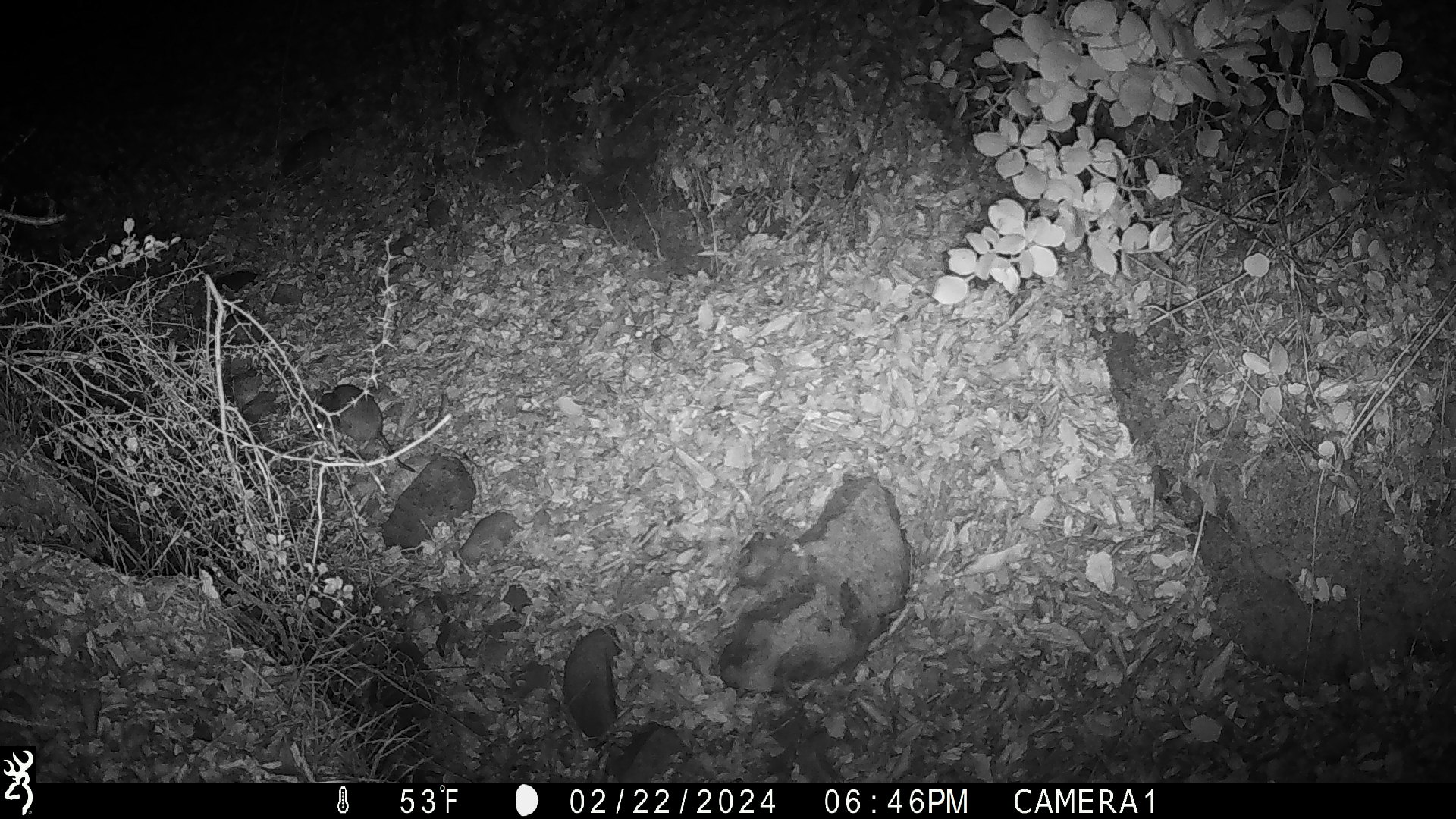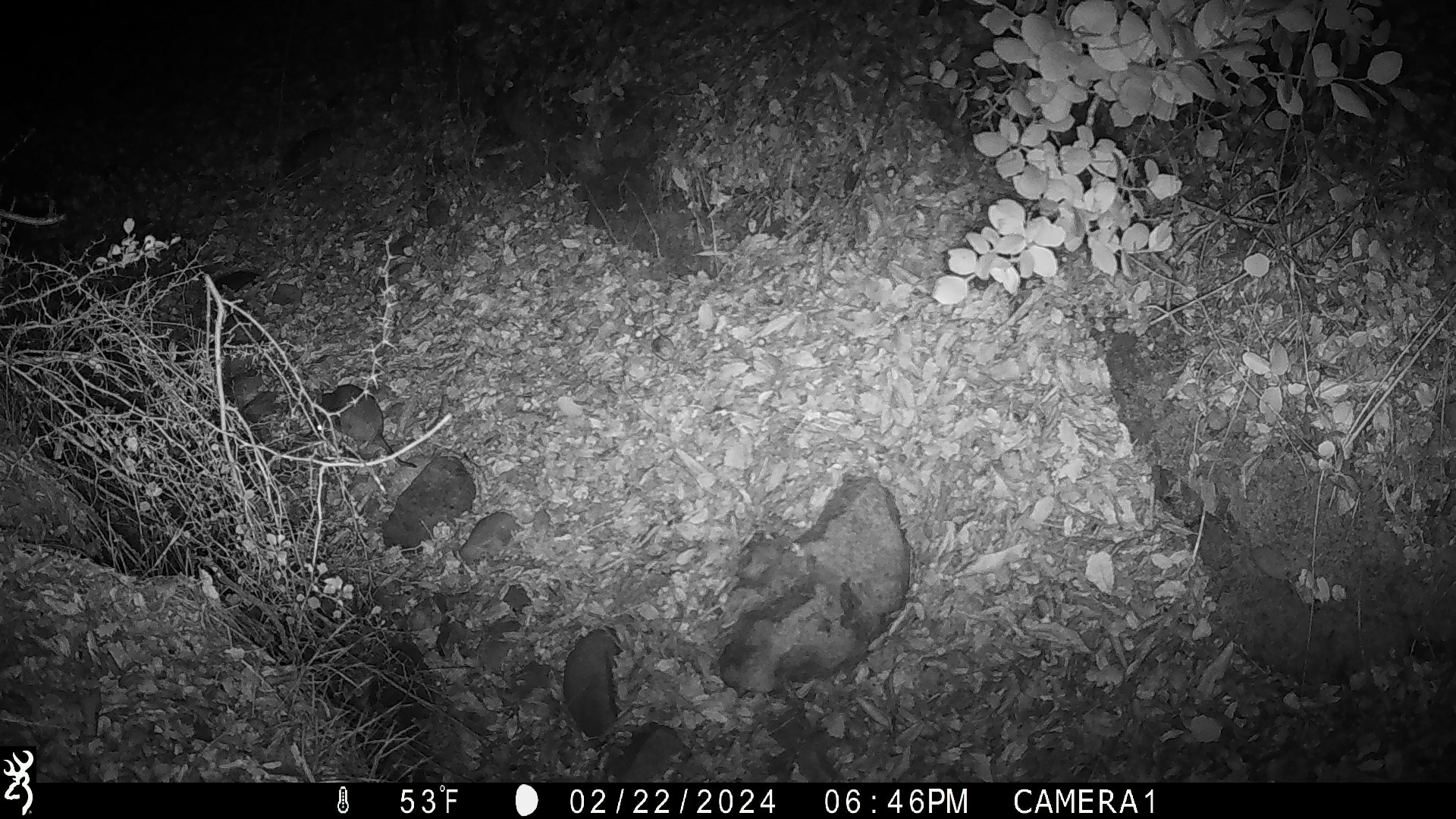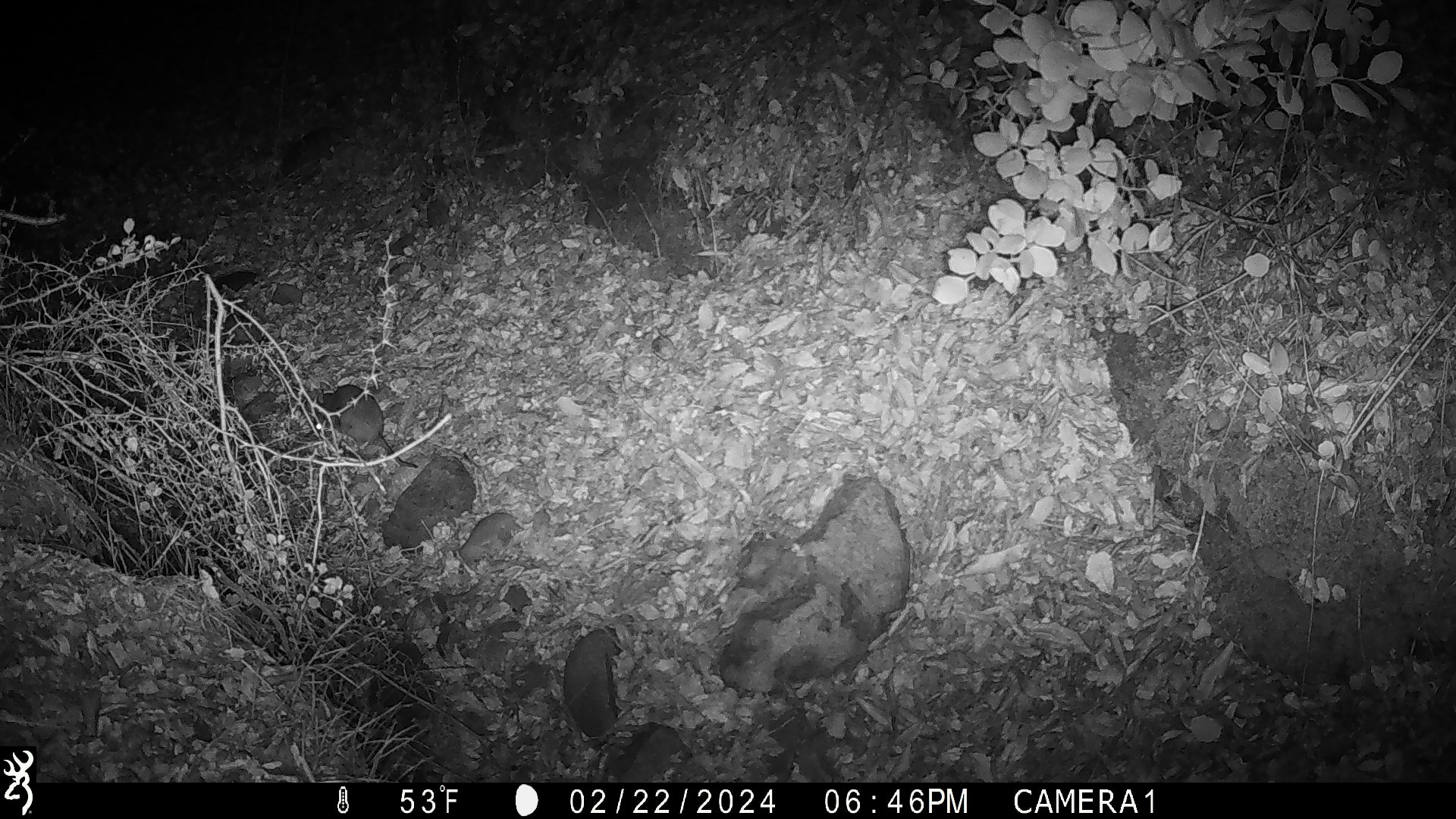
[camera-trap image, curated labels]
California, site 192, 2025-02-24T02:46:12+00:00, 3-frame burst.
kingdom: Animalia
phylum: Chordata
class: Mammalia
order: Rodentia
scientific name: Rodentia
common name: mouse or rat